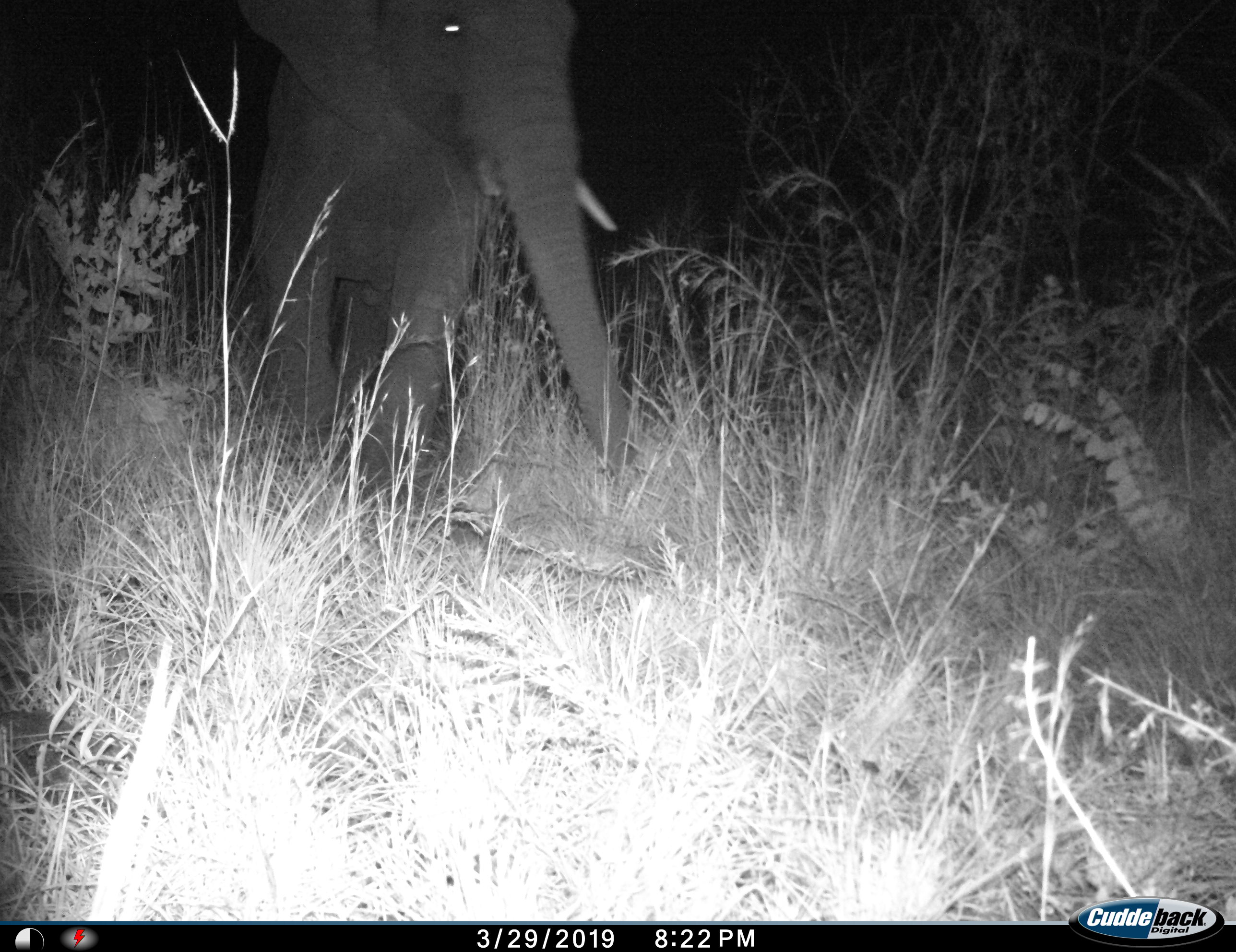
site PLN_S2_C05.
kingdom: Animalia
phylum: Chordata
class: Mammalia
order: Proboscidea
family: Elephantidae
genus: Loxodonta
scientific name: Loxodonta africana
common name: african bush elephant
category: elephant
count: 1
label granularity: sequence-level